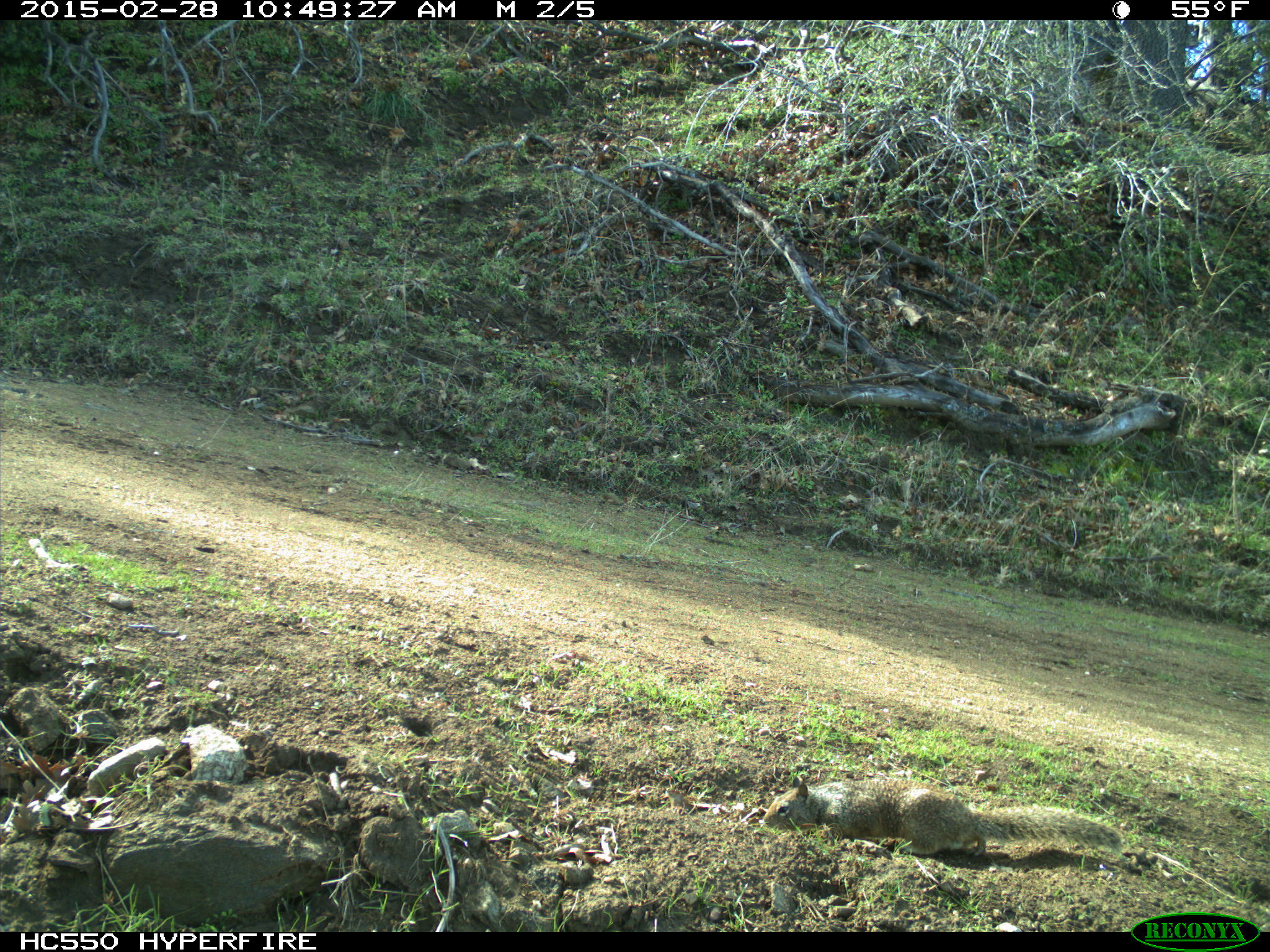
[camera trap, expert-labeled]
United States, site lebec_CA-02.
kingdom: Animalia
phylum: Chordata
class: Mammalia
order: Rodentia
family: Sciuridae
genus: Otospermophilus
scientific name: Otospermophilus beecheyi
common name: california ground squirrel